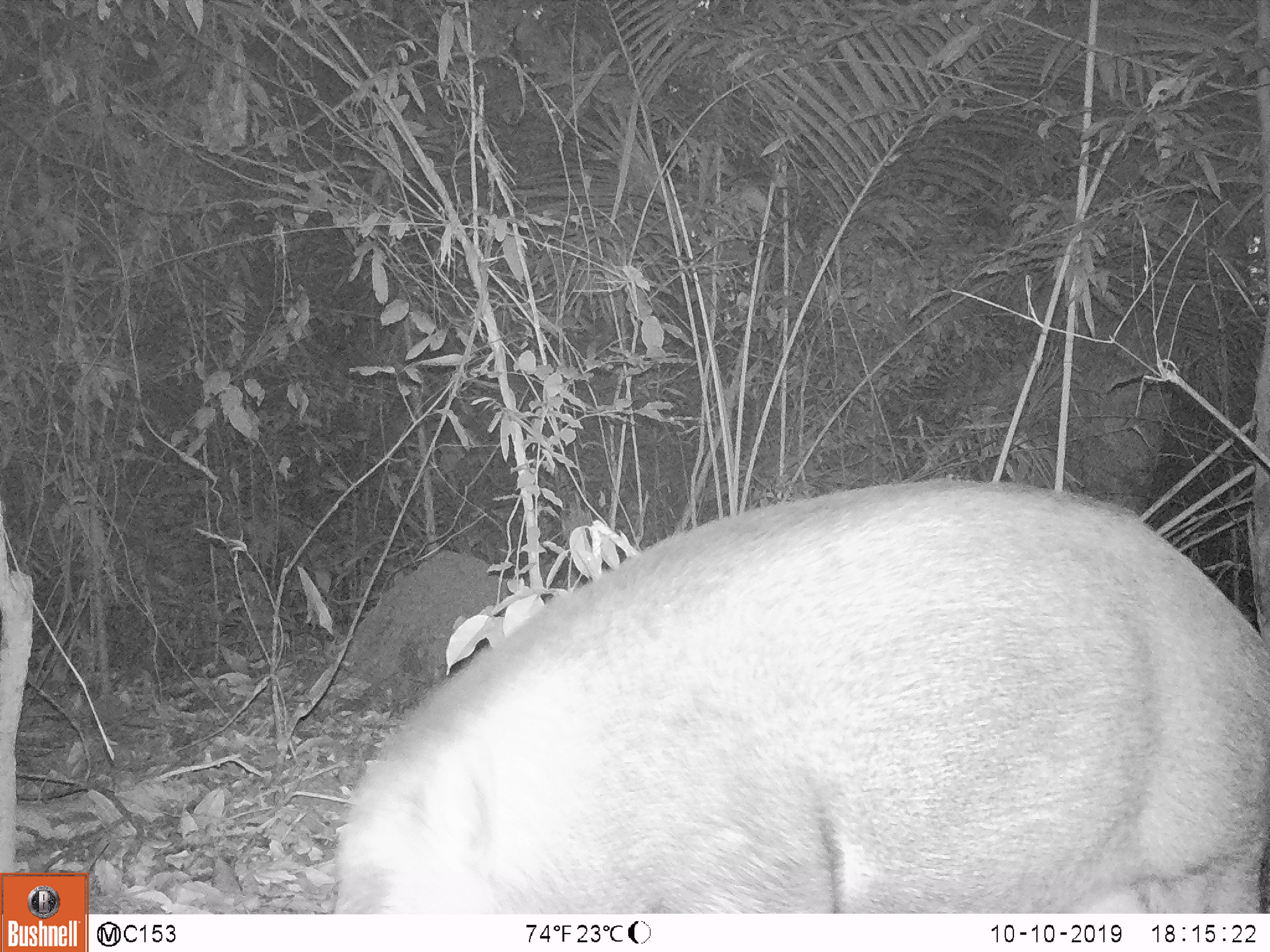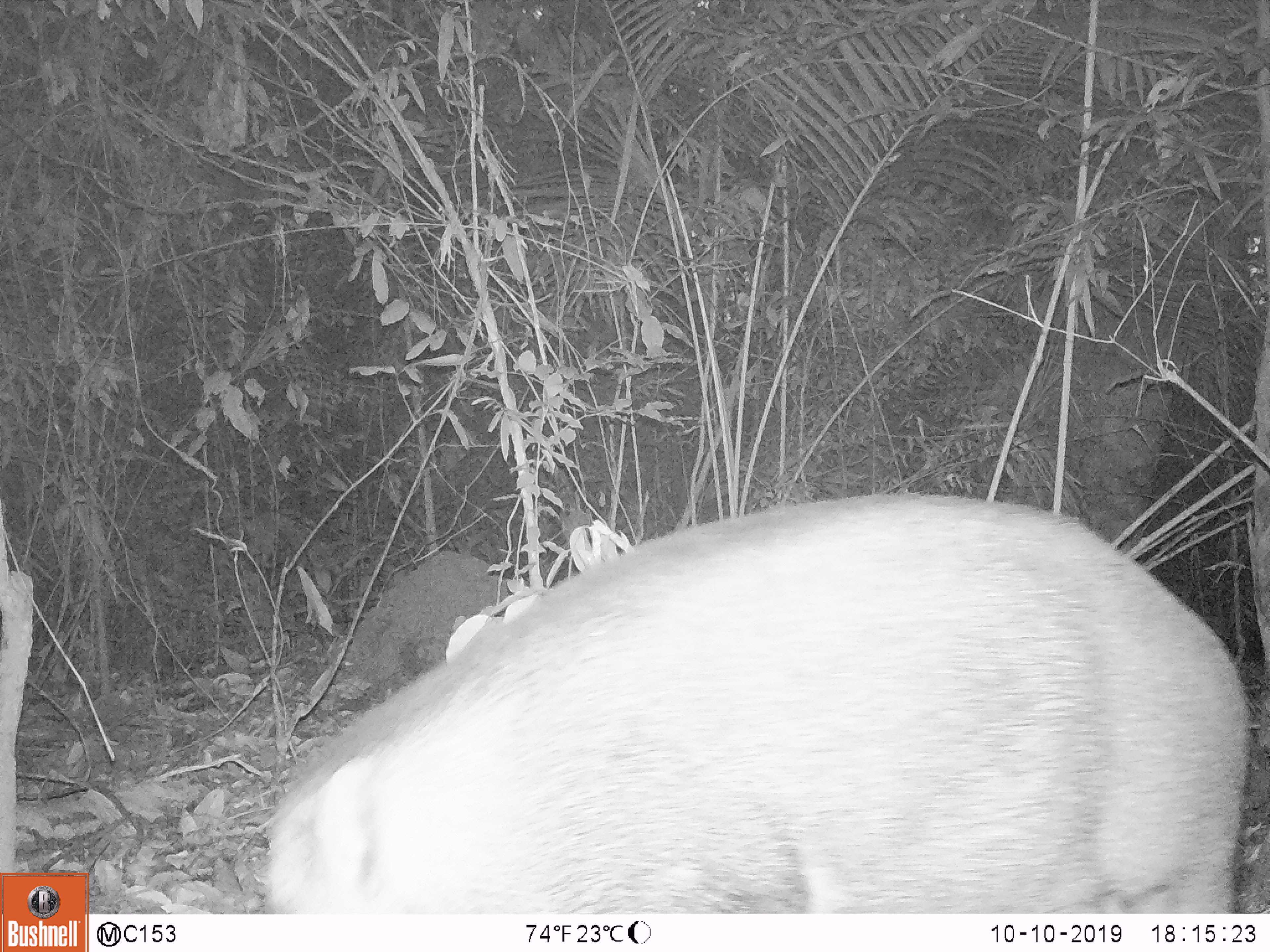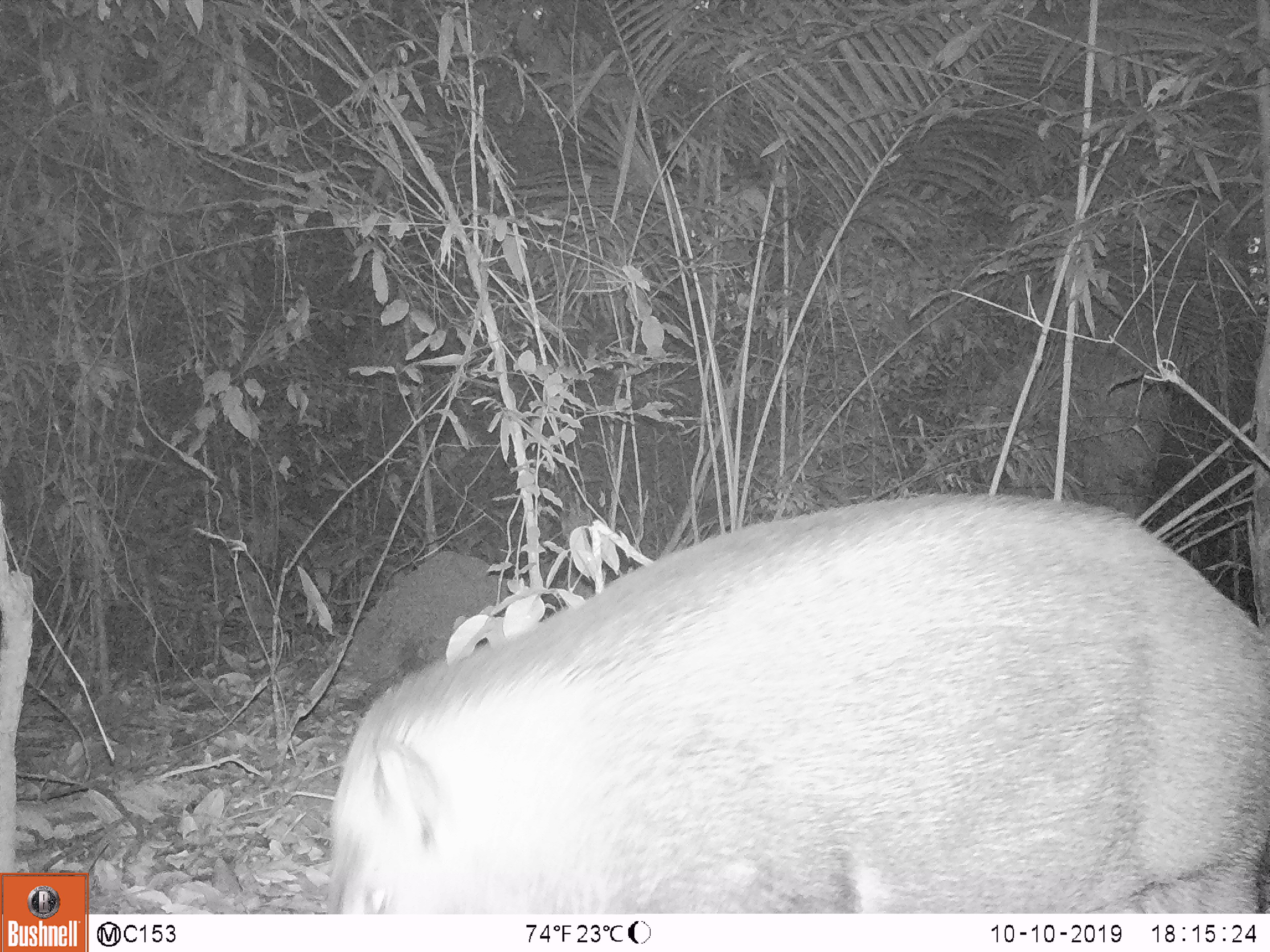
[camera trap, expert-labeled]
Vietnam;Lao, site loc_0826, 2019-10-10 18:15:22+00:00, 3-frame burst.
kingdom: Animalia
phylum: Chordata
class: Mammalia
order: Artiodactyla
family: Suidae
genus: Sus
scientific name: Sus scrofa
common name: eurasian wild pig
Eurasian wild pig (Sus scrofa). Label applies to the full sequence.